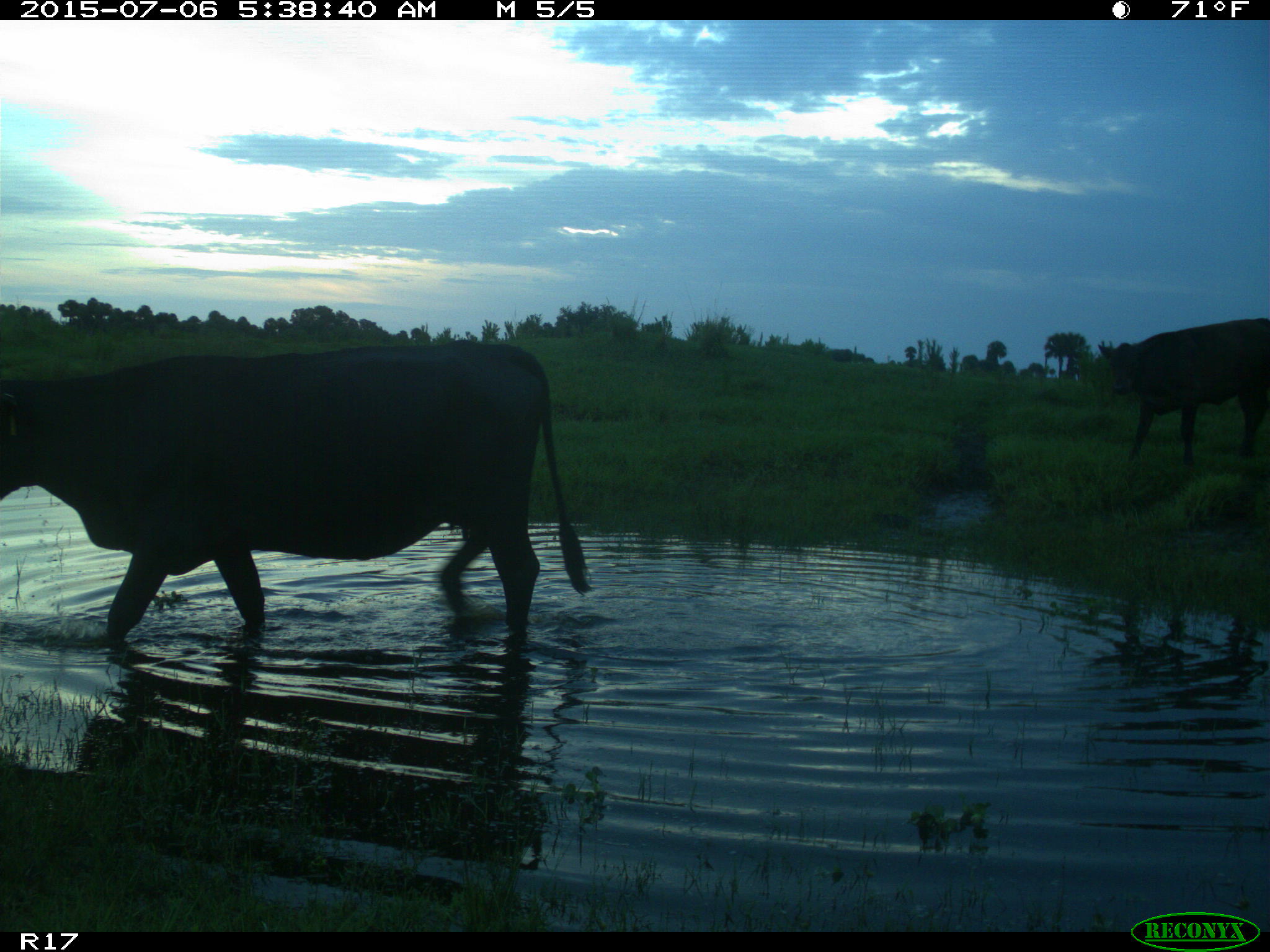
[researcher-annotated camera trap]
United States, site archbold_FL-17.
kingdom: Animalia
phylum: Chordata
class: Mammalia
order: Artiodactyla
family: Bovidae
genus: Bos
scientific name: Bos taurus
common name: domestic cow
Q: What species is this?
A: Bos taurus (domestic cow).